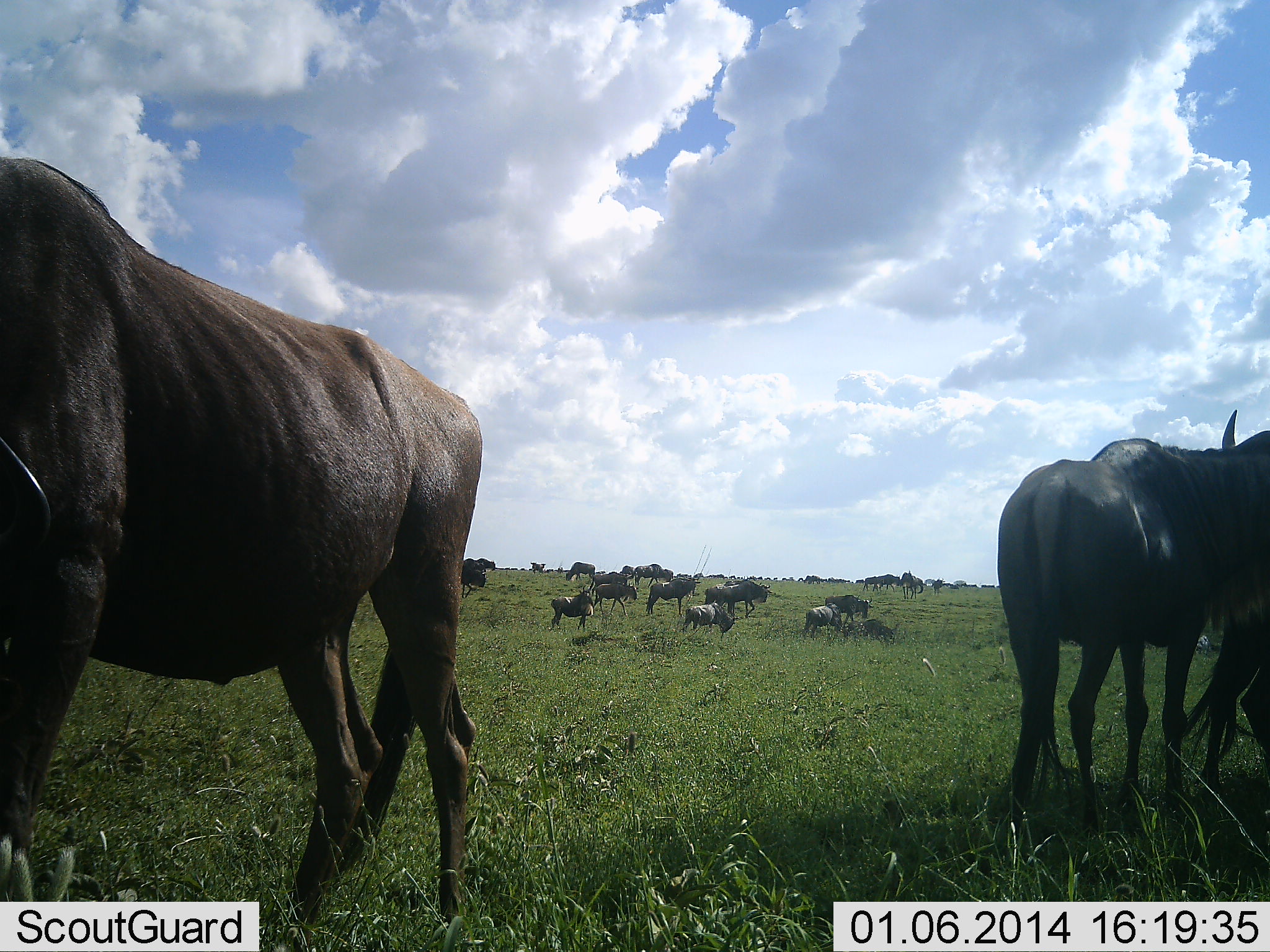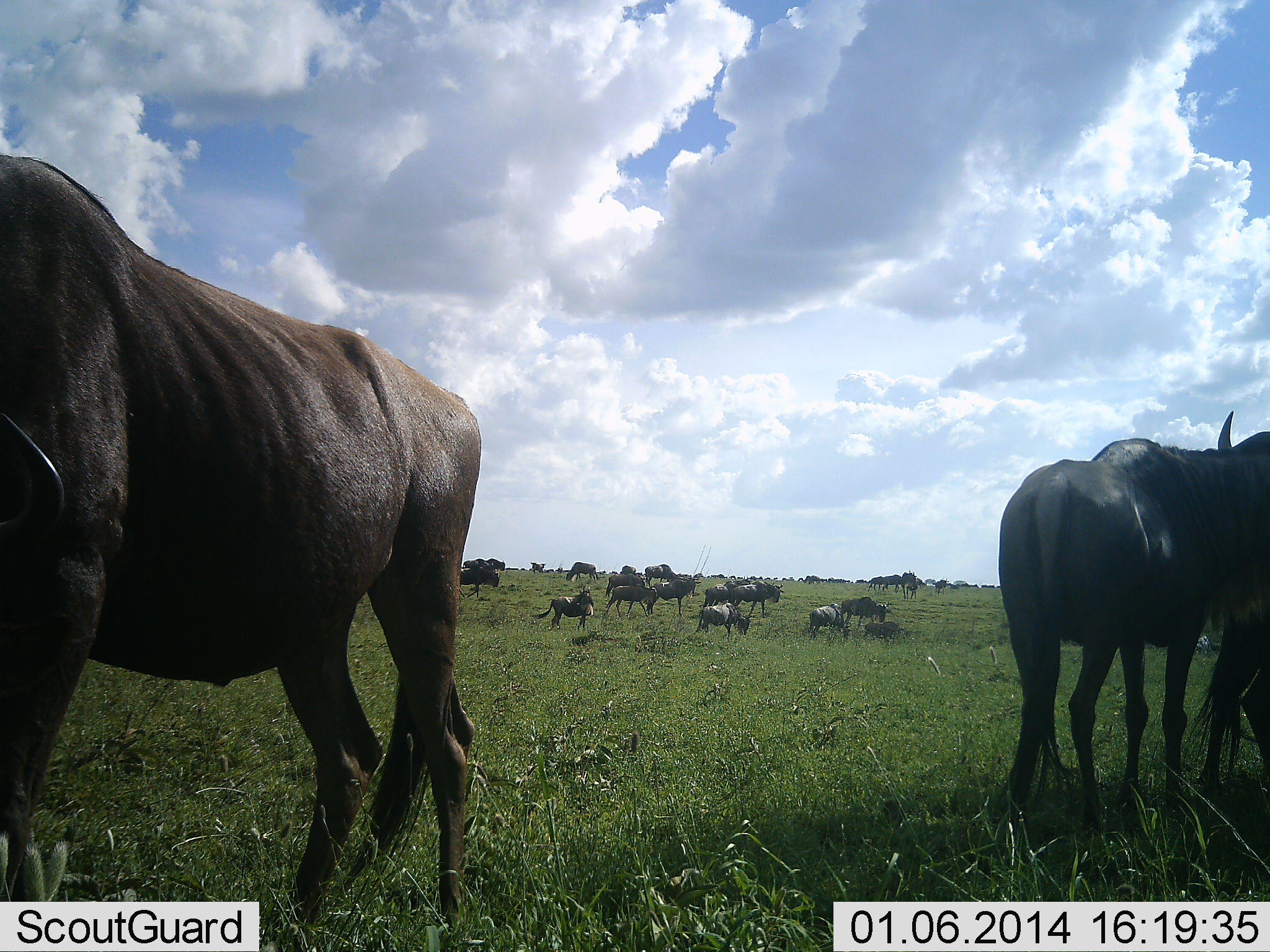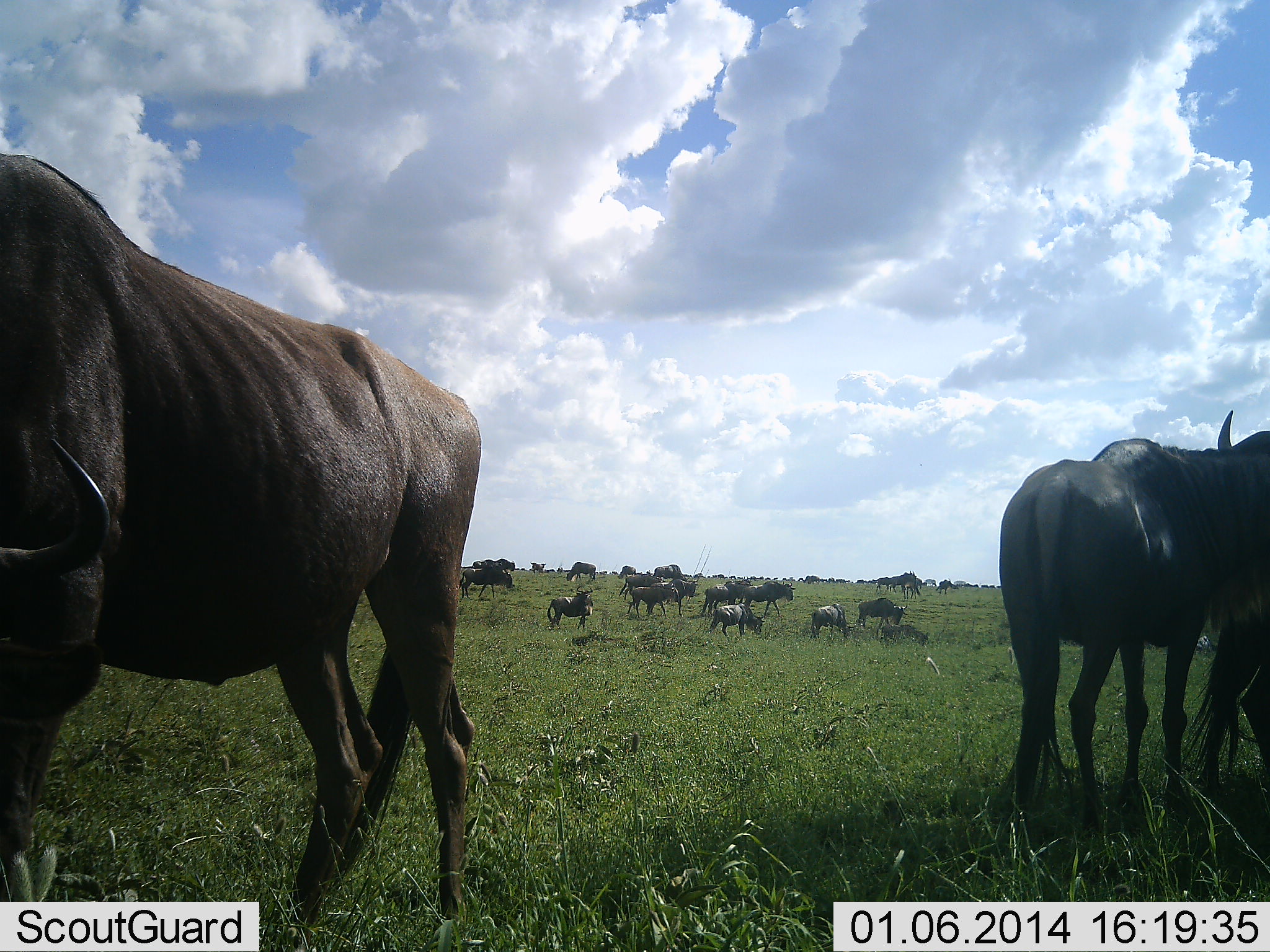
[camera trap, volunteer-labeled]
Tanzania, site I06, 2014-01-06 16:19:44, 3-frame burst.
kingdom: Animalia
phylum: Chordata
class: Mammalia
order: Artiodactyla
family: Bovidae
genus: Connochaetes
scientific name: Connochaetes taurinus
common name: blue wildebeest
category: wildebeest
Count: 11-50.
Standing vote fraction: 70%.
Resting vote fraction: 20%.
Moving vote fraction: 70%.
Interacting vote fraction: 0%.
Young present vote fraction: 10%.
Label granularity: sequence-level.